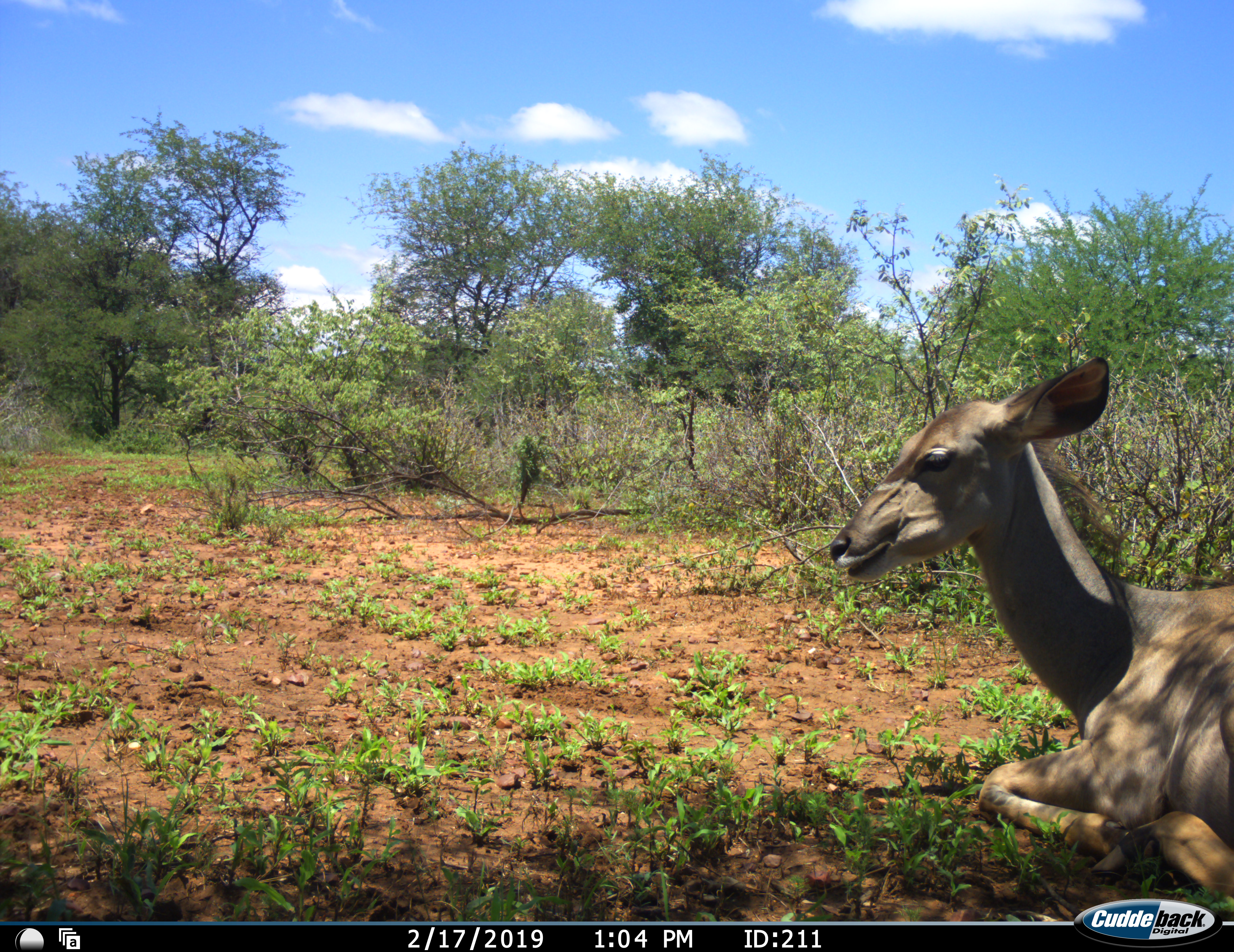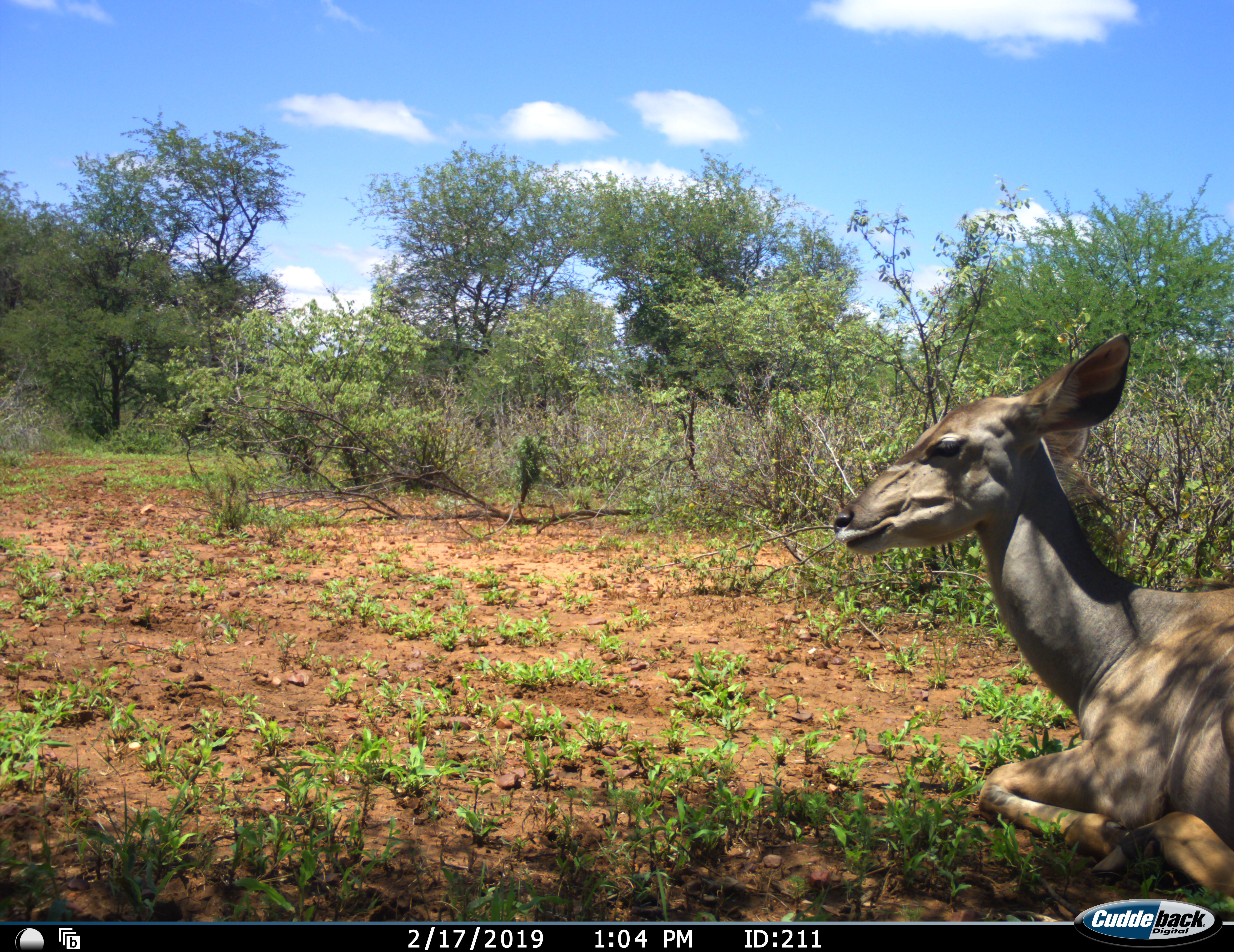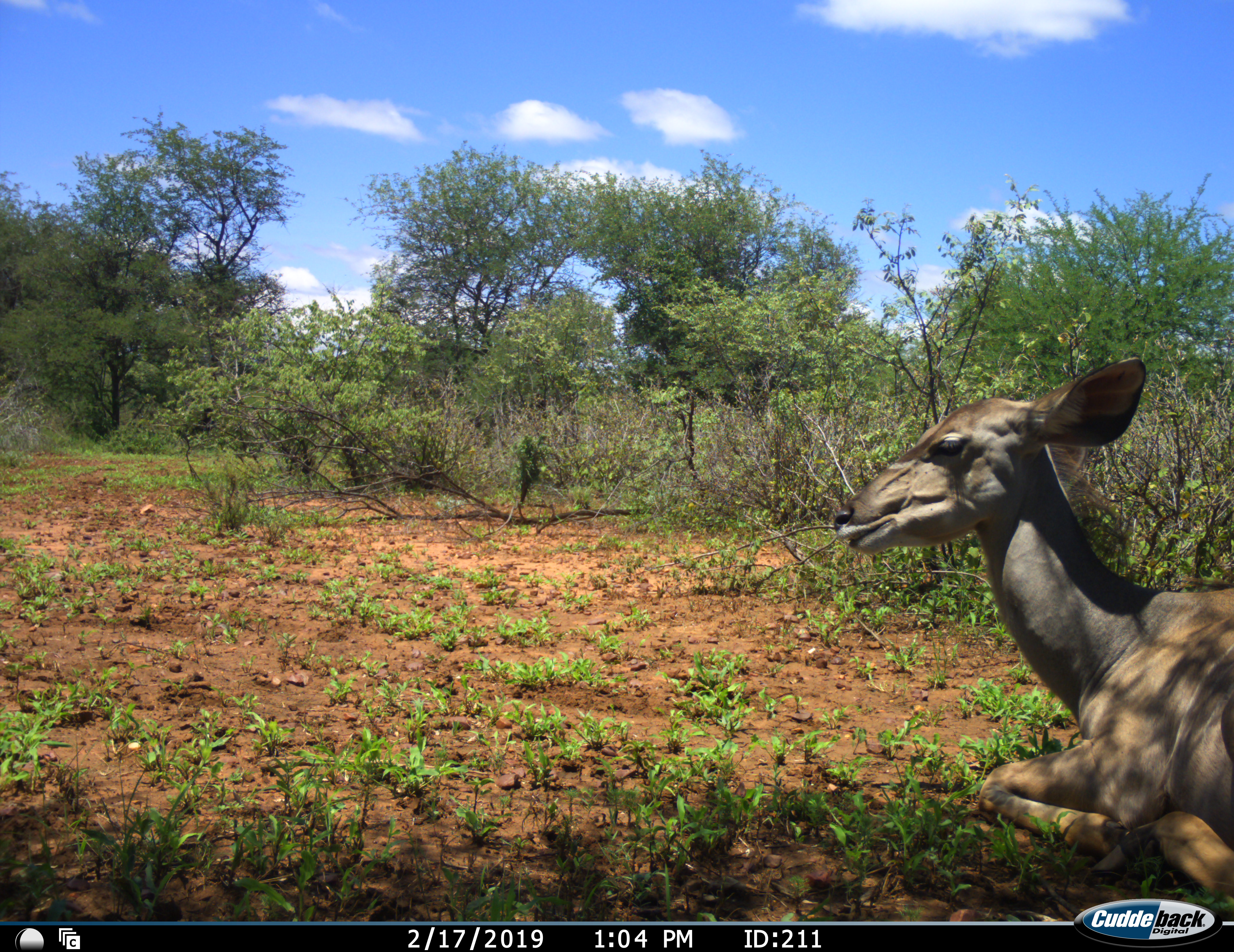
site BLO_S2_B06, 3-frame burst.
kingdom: Animalia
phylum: Chordata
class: Mammalia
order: Artiodactyla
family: Bovidae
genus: Tragelaphus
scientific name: Tragelaphus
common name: kudu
Kudu (Tragelaphus), count 1. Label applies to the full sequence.